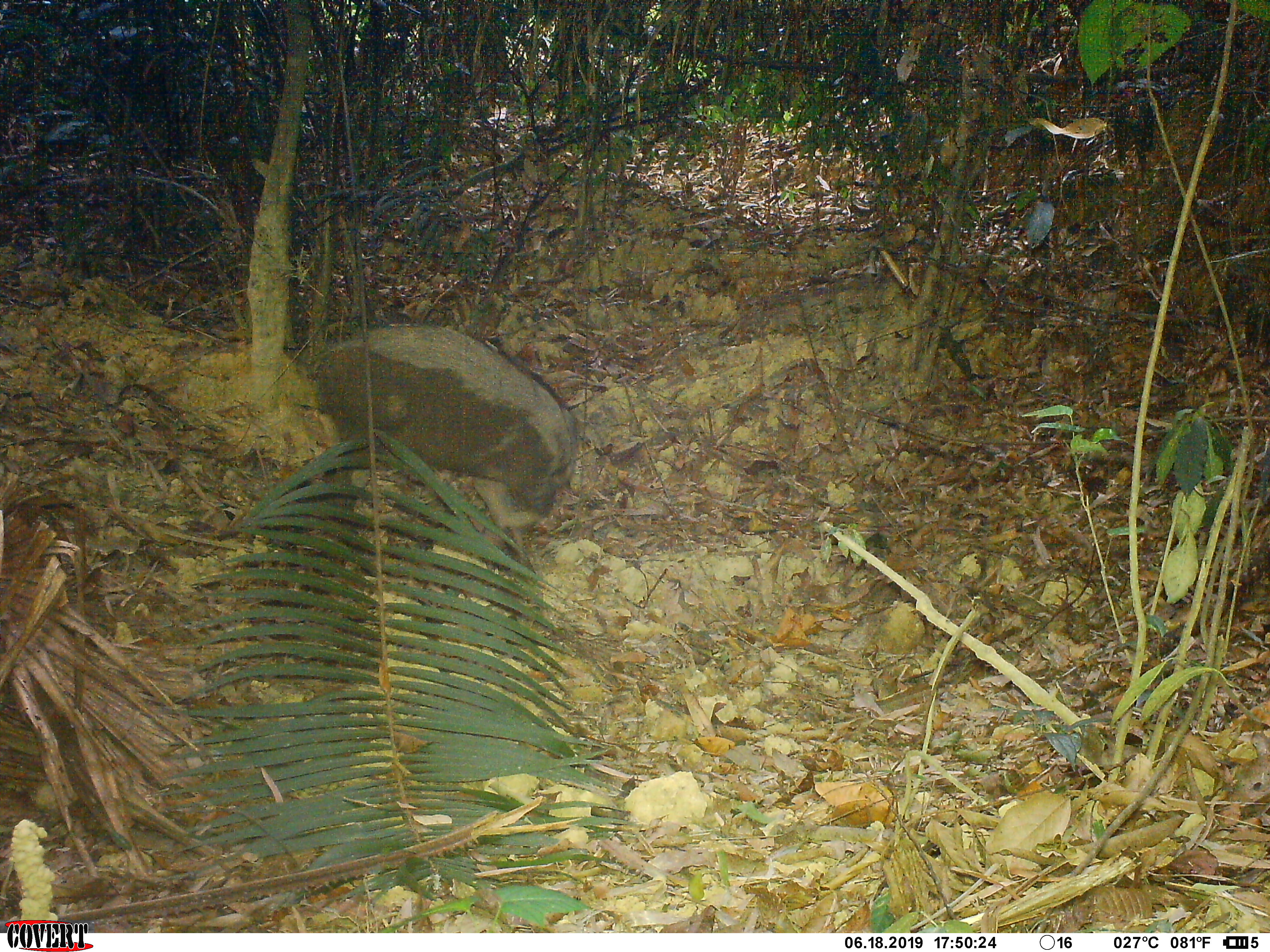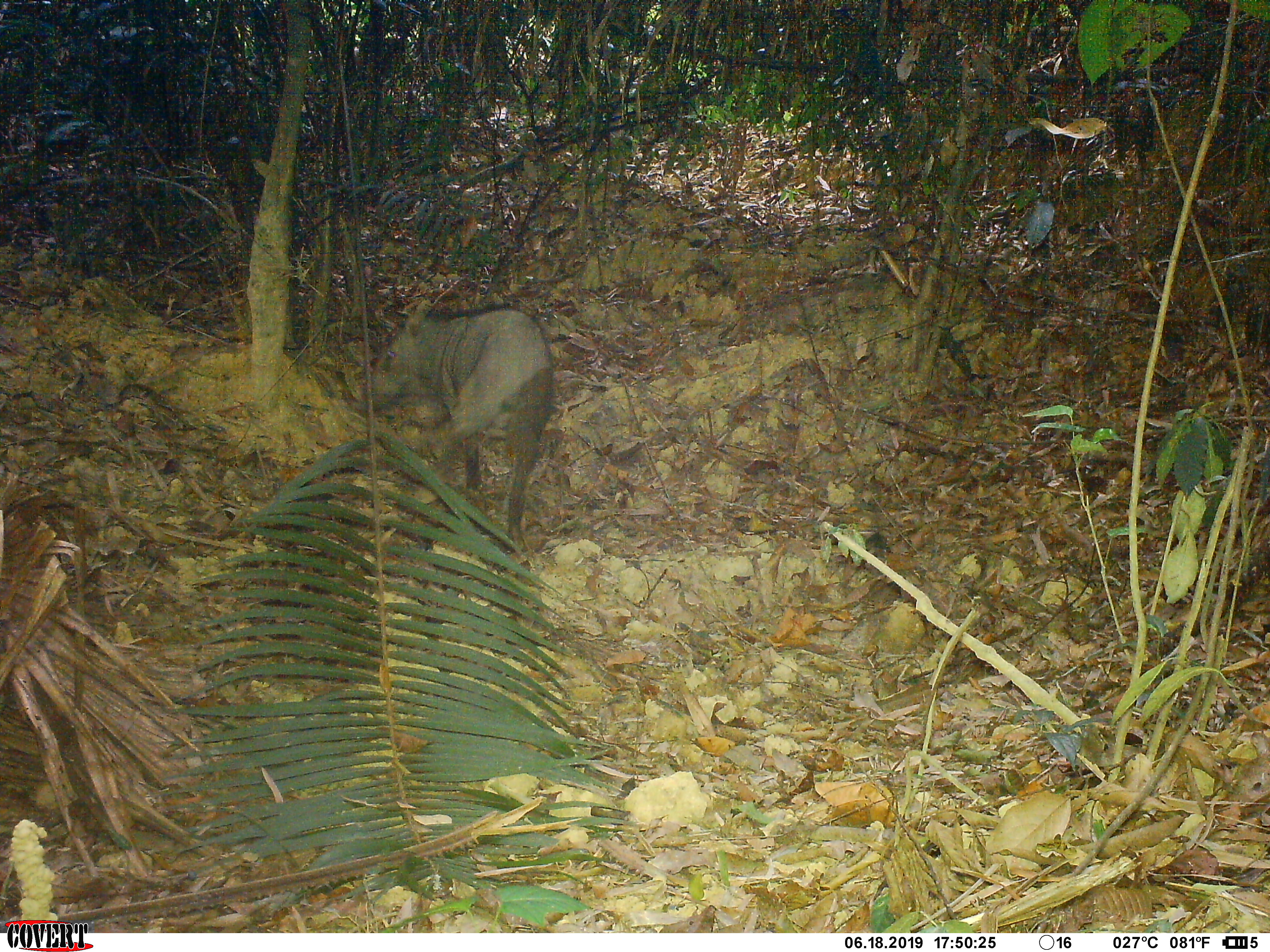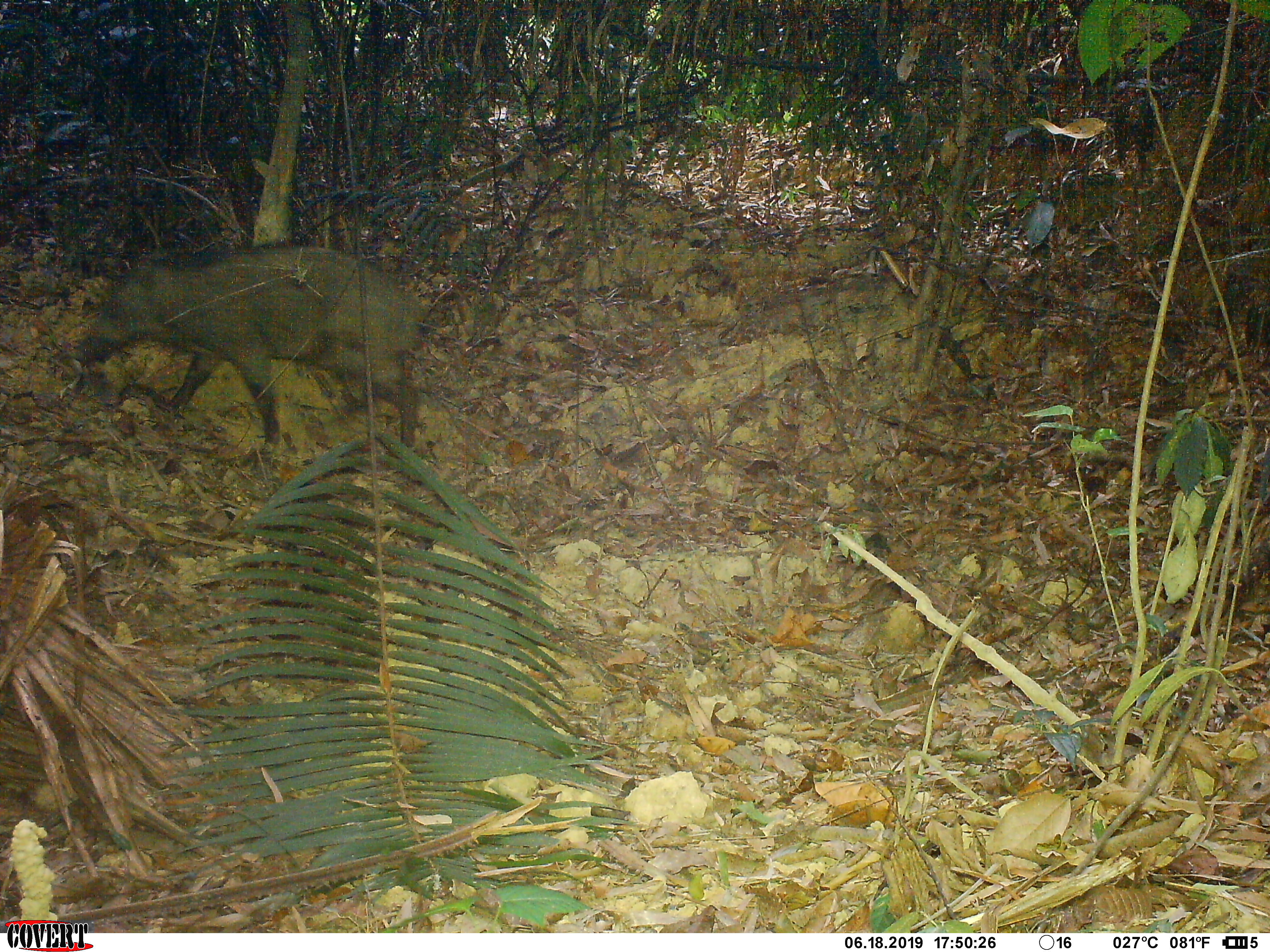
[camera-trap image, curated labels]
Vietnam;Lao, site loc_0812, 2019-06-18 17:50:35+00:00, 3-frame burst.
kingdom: Animalia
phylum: Chordata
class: Mammalia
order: Artiodactyla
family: Suidae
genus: Sus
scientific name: Sus scrofa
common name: eurasian wild pig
Eurasian wild pig (Sus scrofa). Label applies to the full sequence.